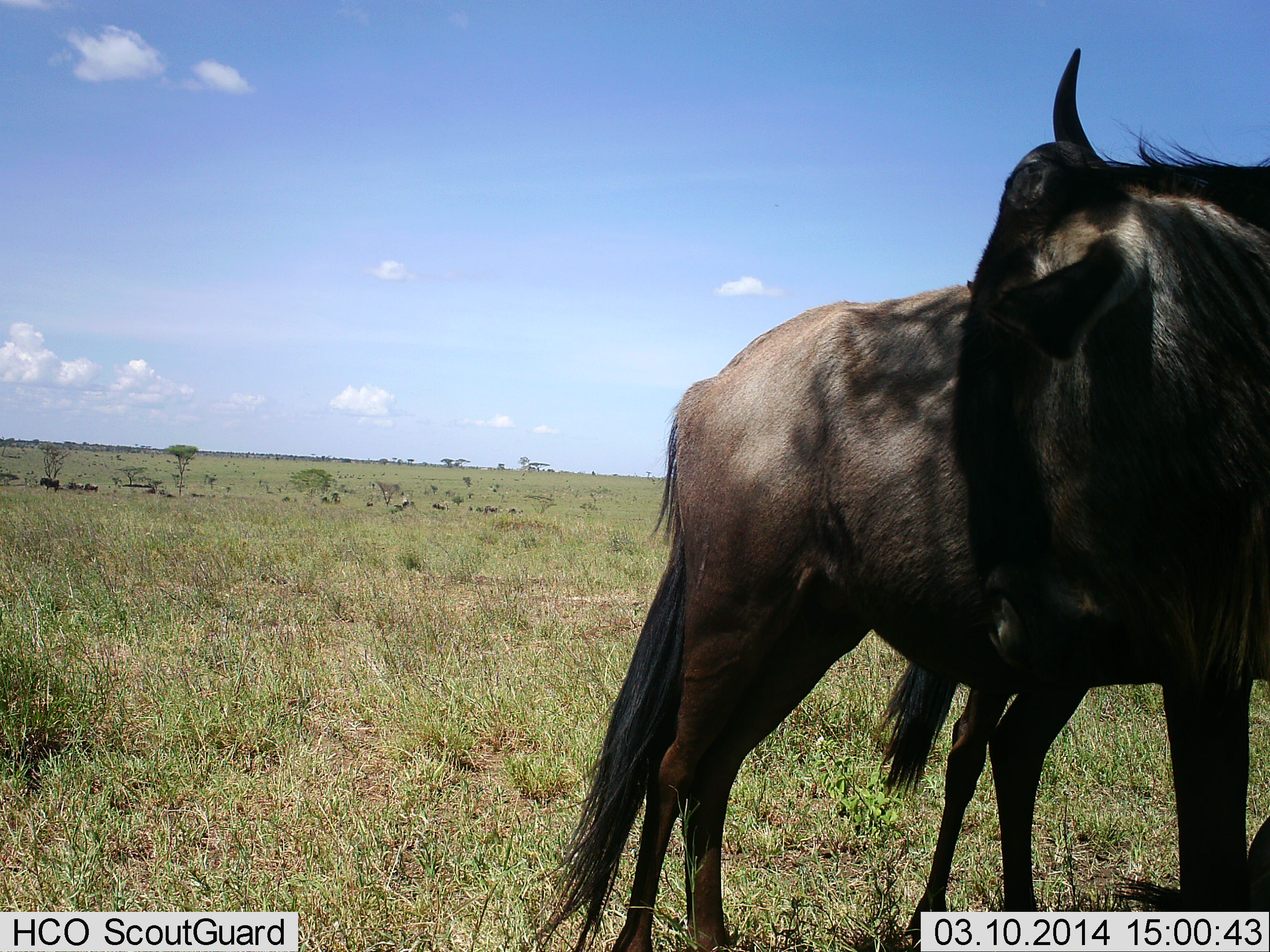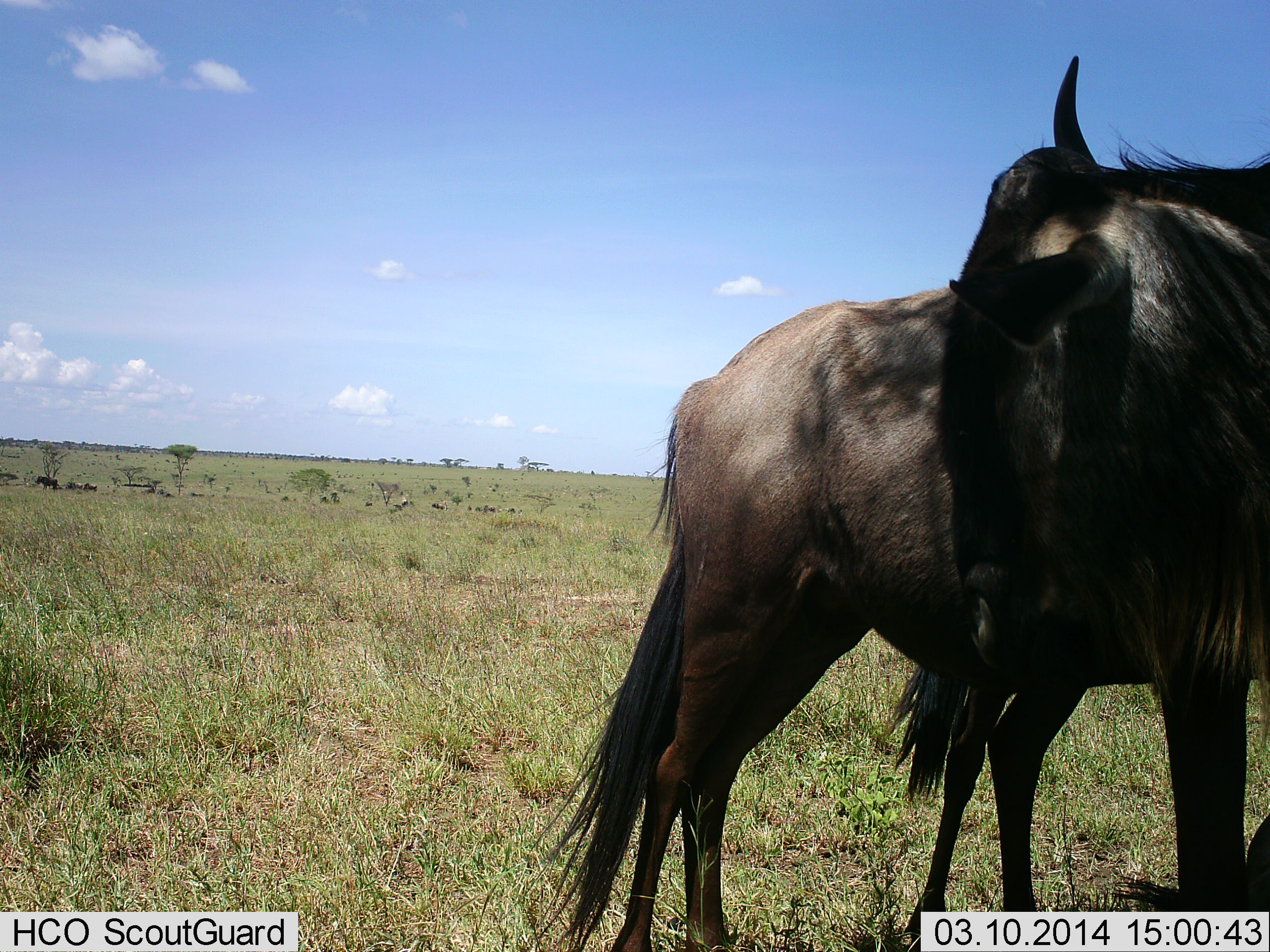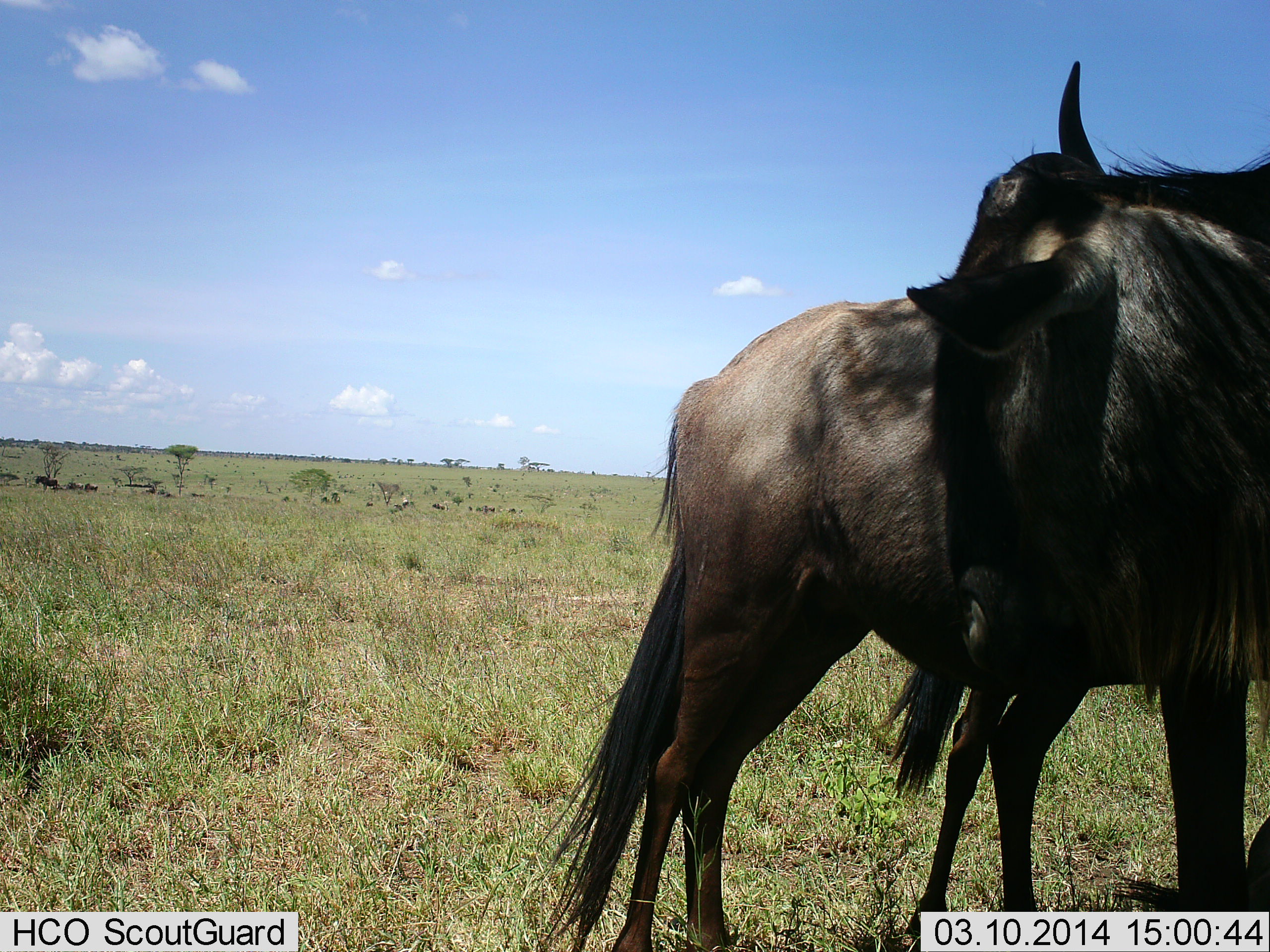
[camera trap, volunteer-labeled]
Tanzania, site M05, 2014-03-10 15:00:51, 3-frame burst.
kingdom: Animalia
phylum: Chordata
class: Mammalia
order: Artiodactyla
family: Bovidae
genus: Connochaetes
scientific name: Connochaetes taurinus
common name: blue wildebeest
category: wildebeest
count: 10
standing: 100%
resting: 20%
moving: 10%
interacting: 10%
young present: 0%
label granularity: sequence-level